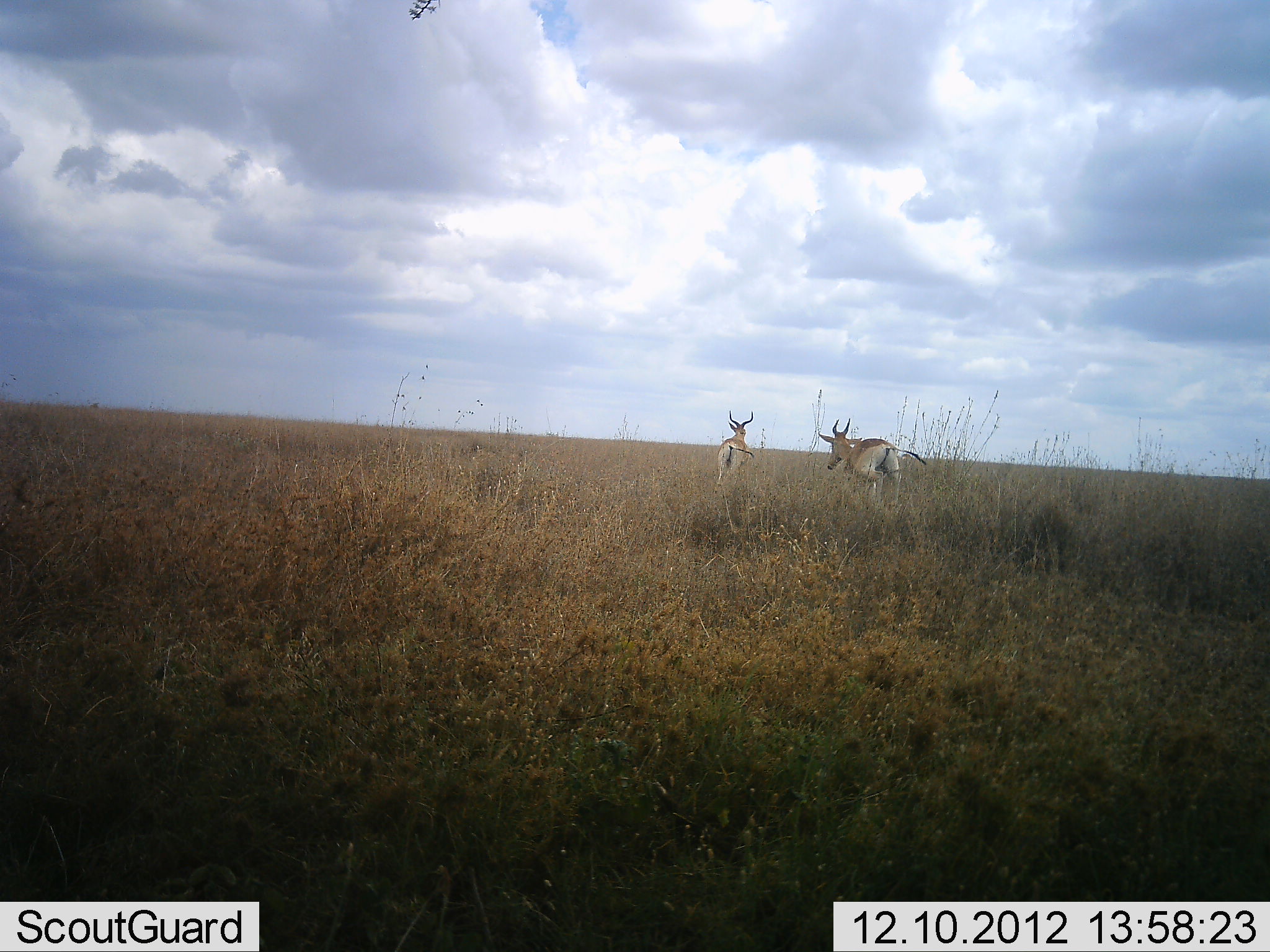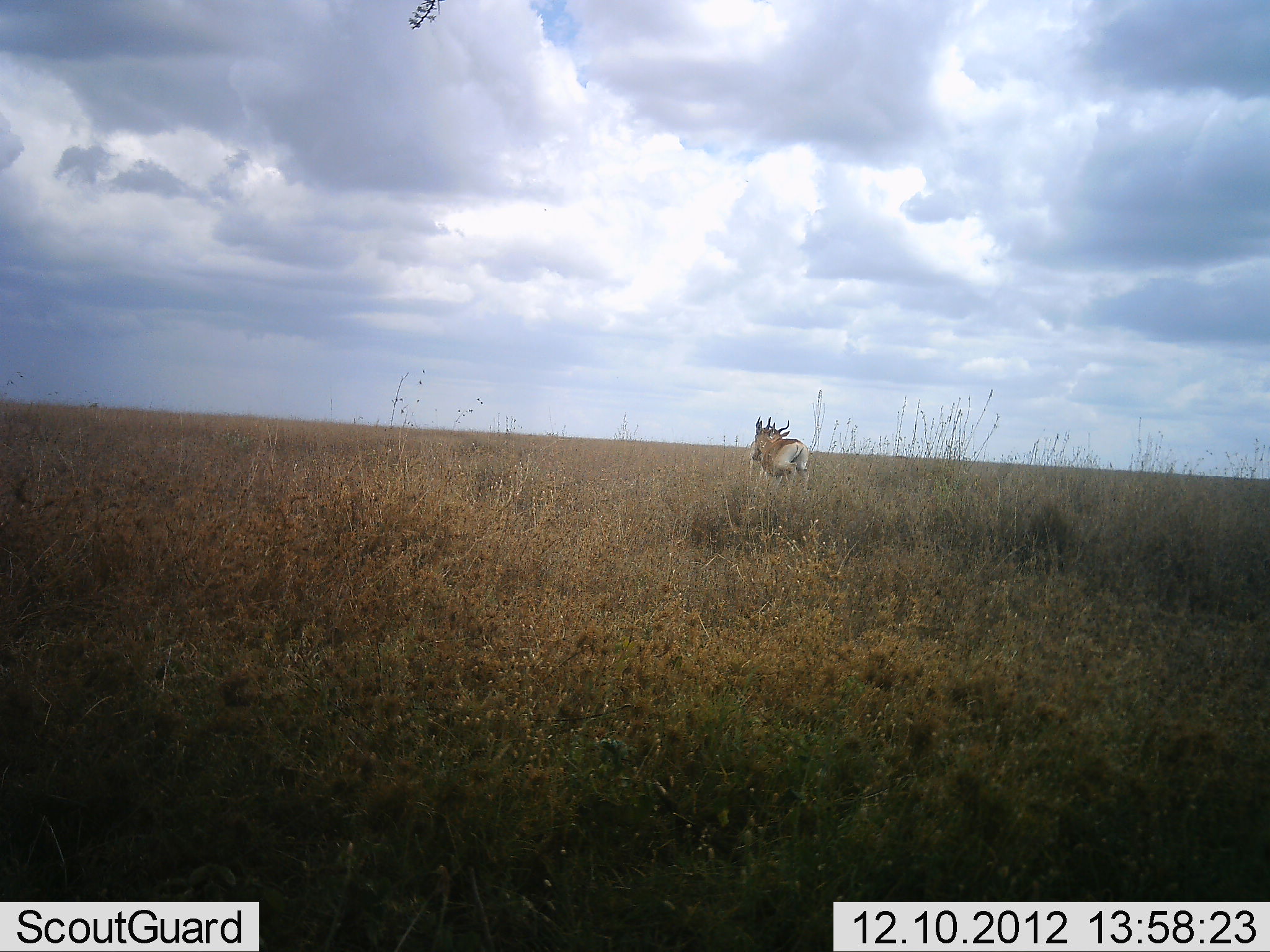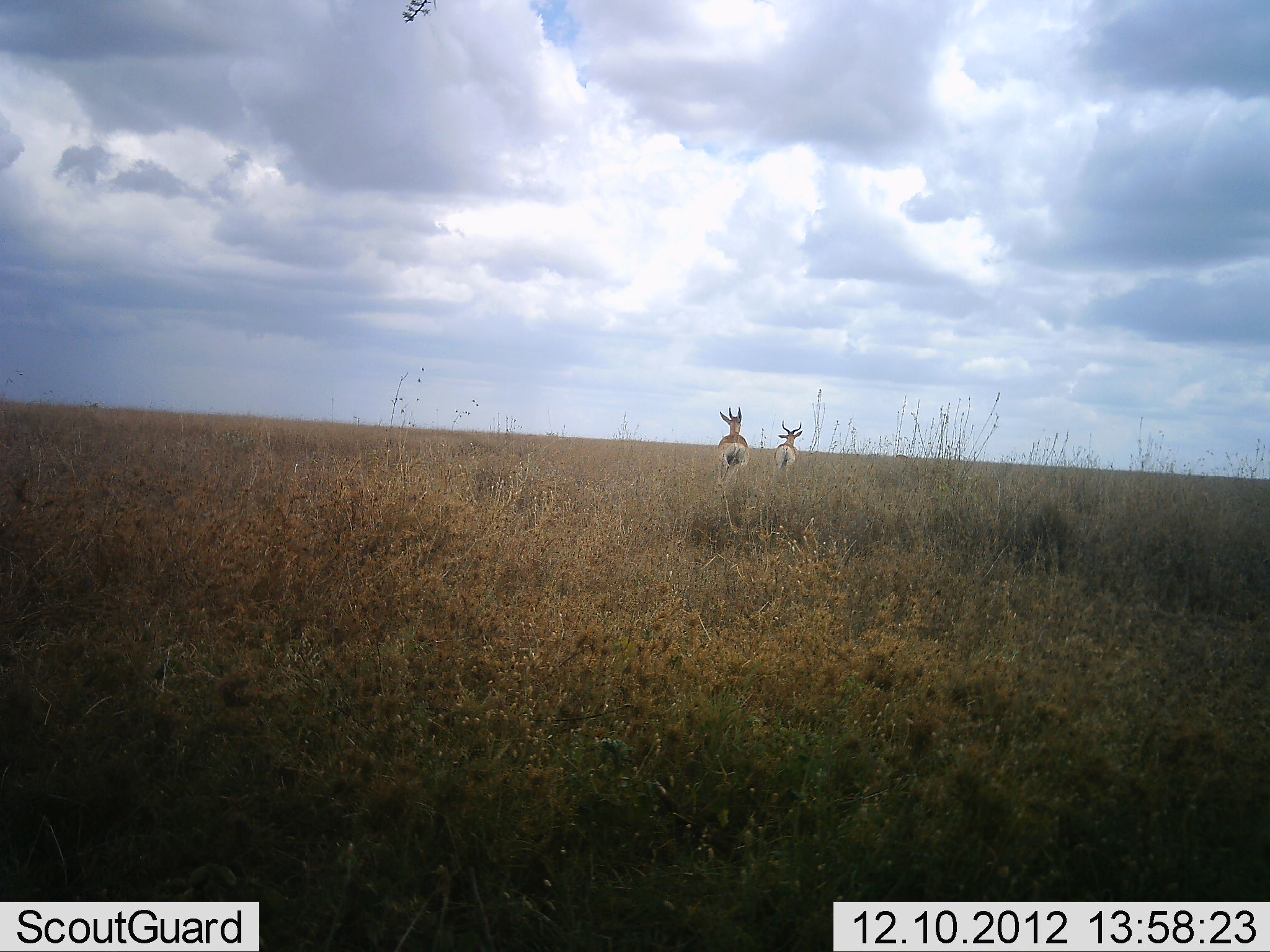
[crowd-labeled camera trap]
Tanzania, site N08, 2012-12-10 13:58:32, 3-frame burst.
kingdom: Animalia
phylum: Chordata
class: Mammalia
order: Artiodactyla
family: Bovidae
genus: Alcelaphus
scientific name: Alcelaphus buselaphus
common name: hartebeest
Hartebeest (Alcelaphus buselaphus), count 2. Behavior (volunteer vote fractions): standing 0%, resting 0%, moving 100%, interacting 10%. Young present (vote fraction): 0%. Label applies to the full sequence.